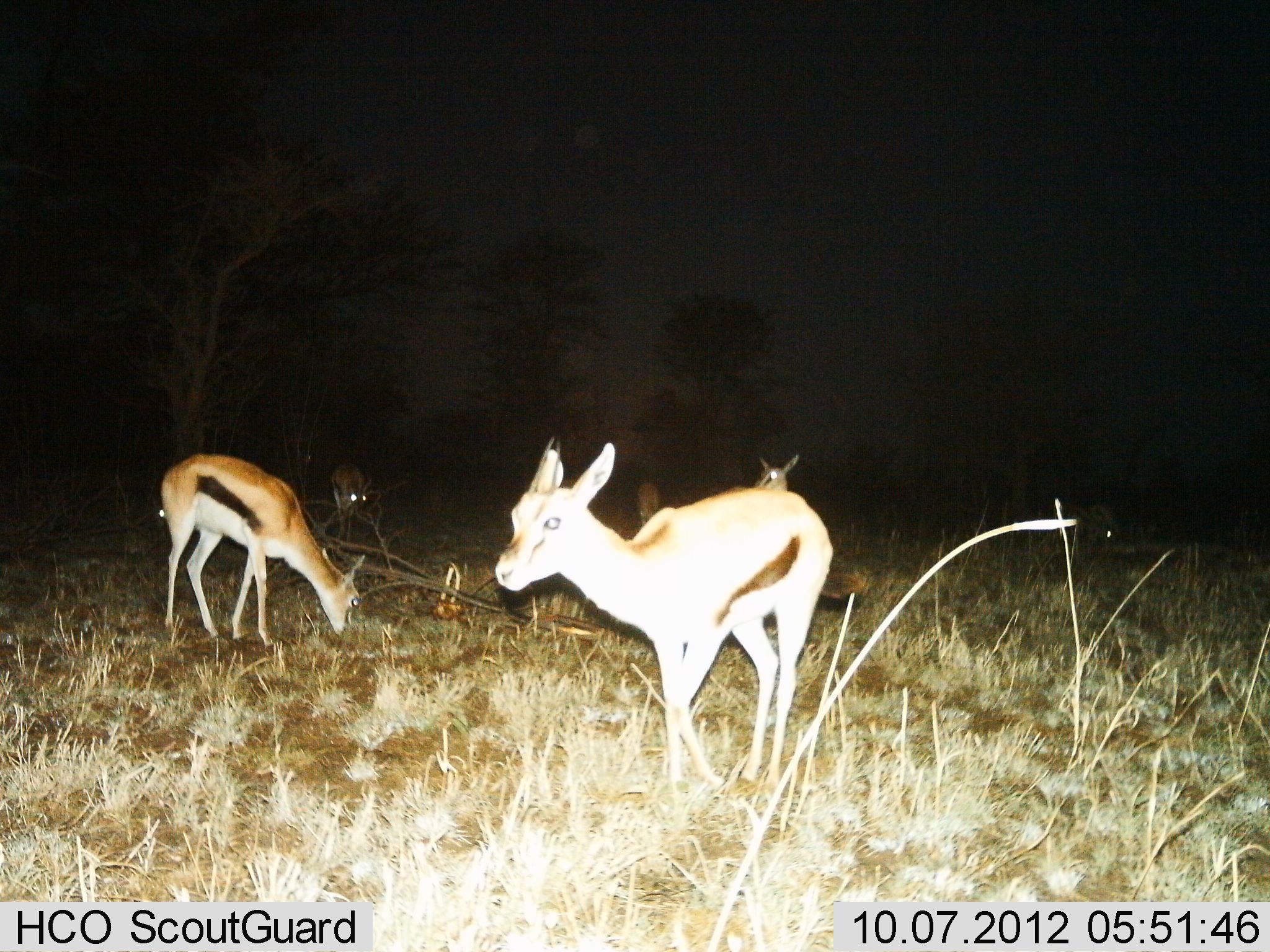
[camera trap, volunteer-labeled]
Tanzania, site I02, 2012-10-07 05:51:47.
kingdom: Animalia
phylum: Chordata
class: Mammalia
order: Artiodactyla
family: Bovidae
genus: Eudorcas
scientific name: Eudorcas thomsonii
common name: thomson's gazelle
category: gazellethomsons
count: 5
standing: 70%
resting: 0%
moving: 40%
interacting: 0%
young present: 0%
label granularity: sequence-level